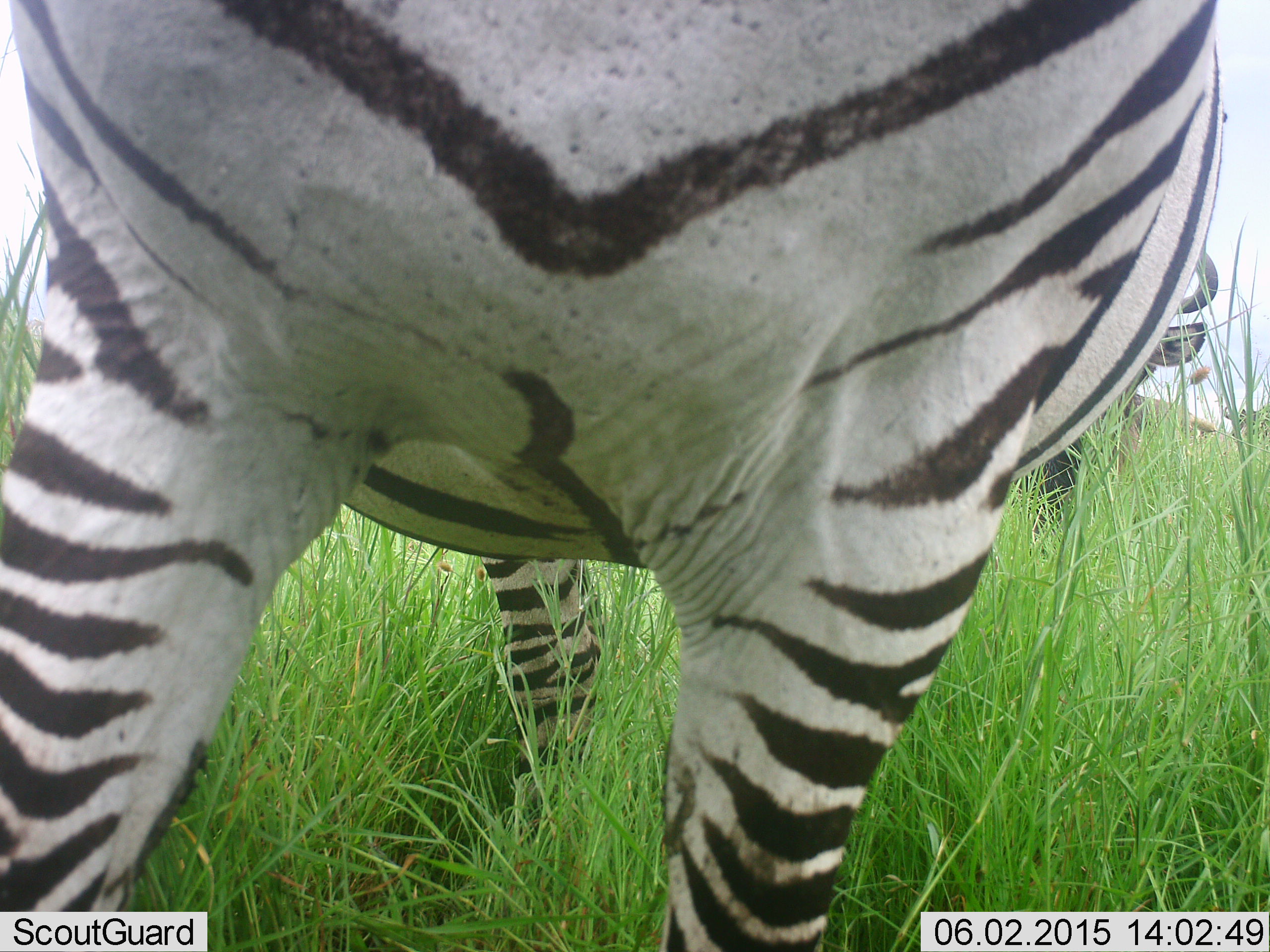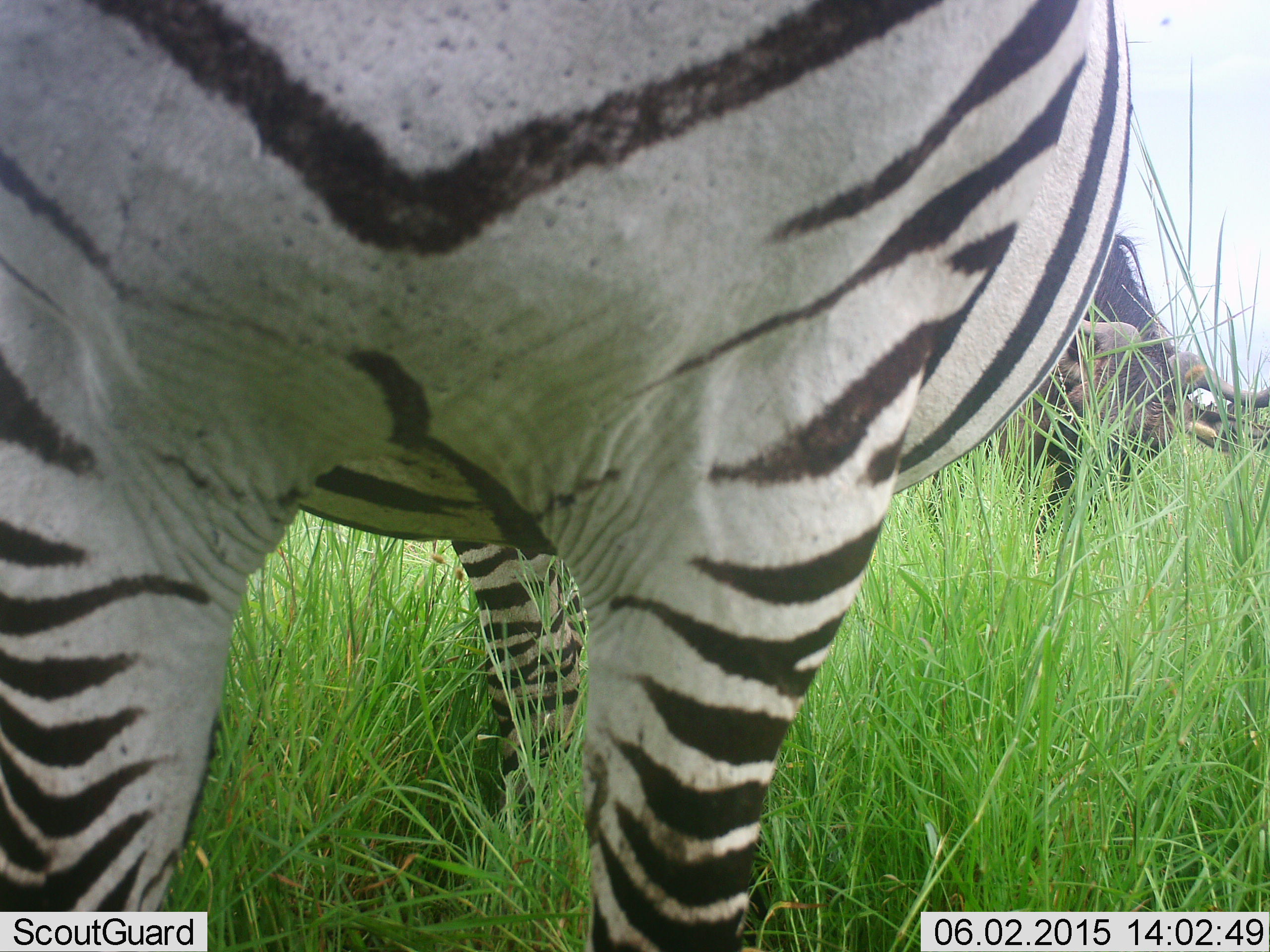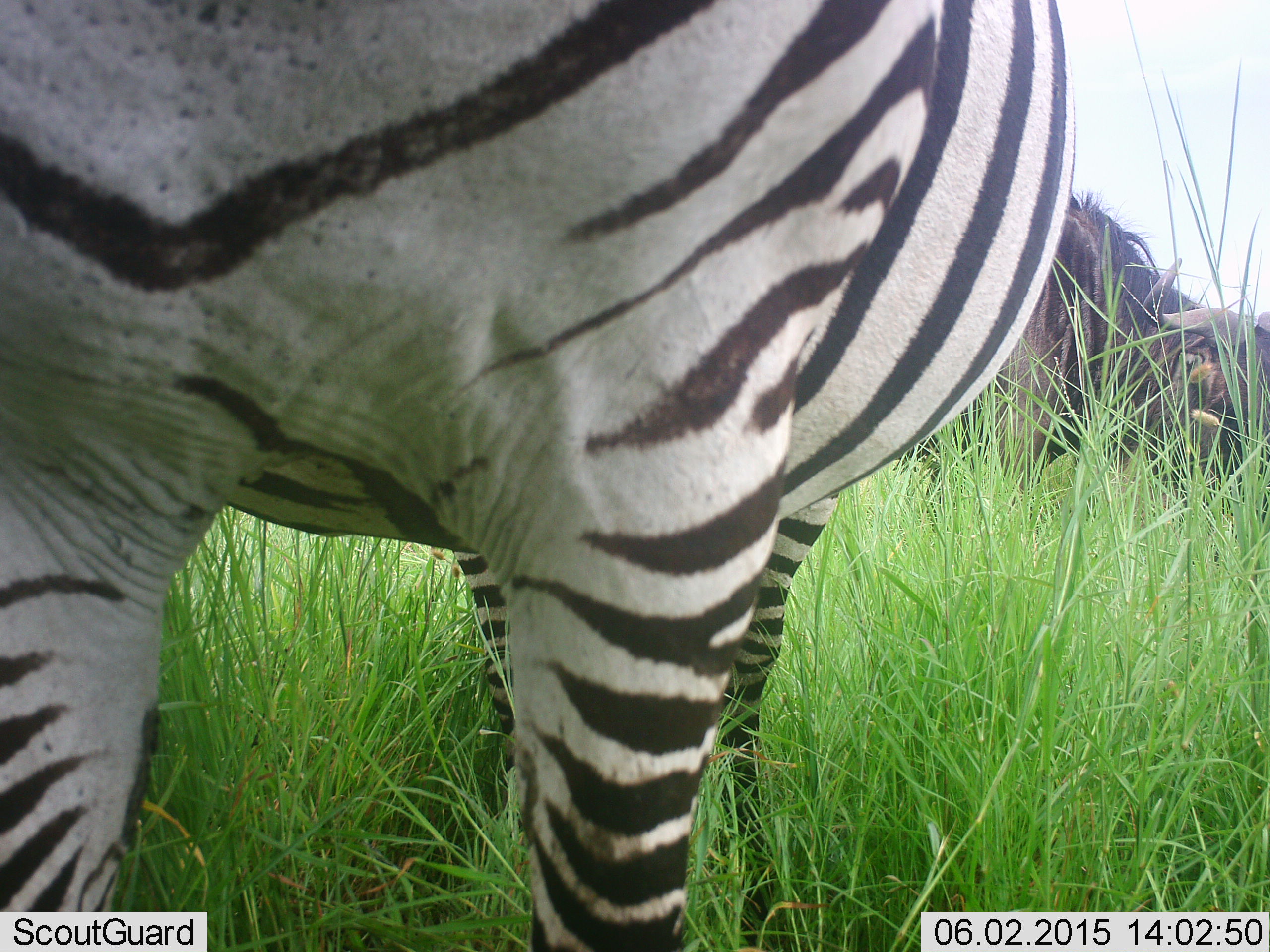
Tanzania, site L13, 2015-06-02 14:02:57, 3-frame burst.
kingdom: Animalia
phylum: Chordata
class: Mammalia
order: Artiodactyla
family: Bovidae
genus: Connochaetes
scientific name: Connochaetes taurinus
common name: blue wildebeest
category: wildebeest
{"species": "wildebeest (blue wildebeest) (Connochaetes taurinus)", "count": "1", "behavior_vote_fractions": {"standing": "50%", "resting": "10%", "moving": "0%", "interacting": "0%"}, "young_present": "0%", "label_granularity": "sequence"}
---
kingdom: Animalia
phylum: Chordata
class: Mammalia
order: Perissodactyla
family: Equidae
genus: Equus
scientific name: Equus quagga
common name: plains zebra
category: zebra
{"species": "zebra (plains zebra) (Equus quagga)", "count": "1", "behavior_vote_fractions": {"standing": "86%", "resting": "7%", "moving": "21%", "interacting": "0%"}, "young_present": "0%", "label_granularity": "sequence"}